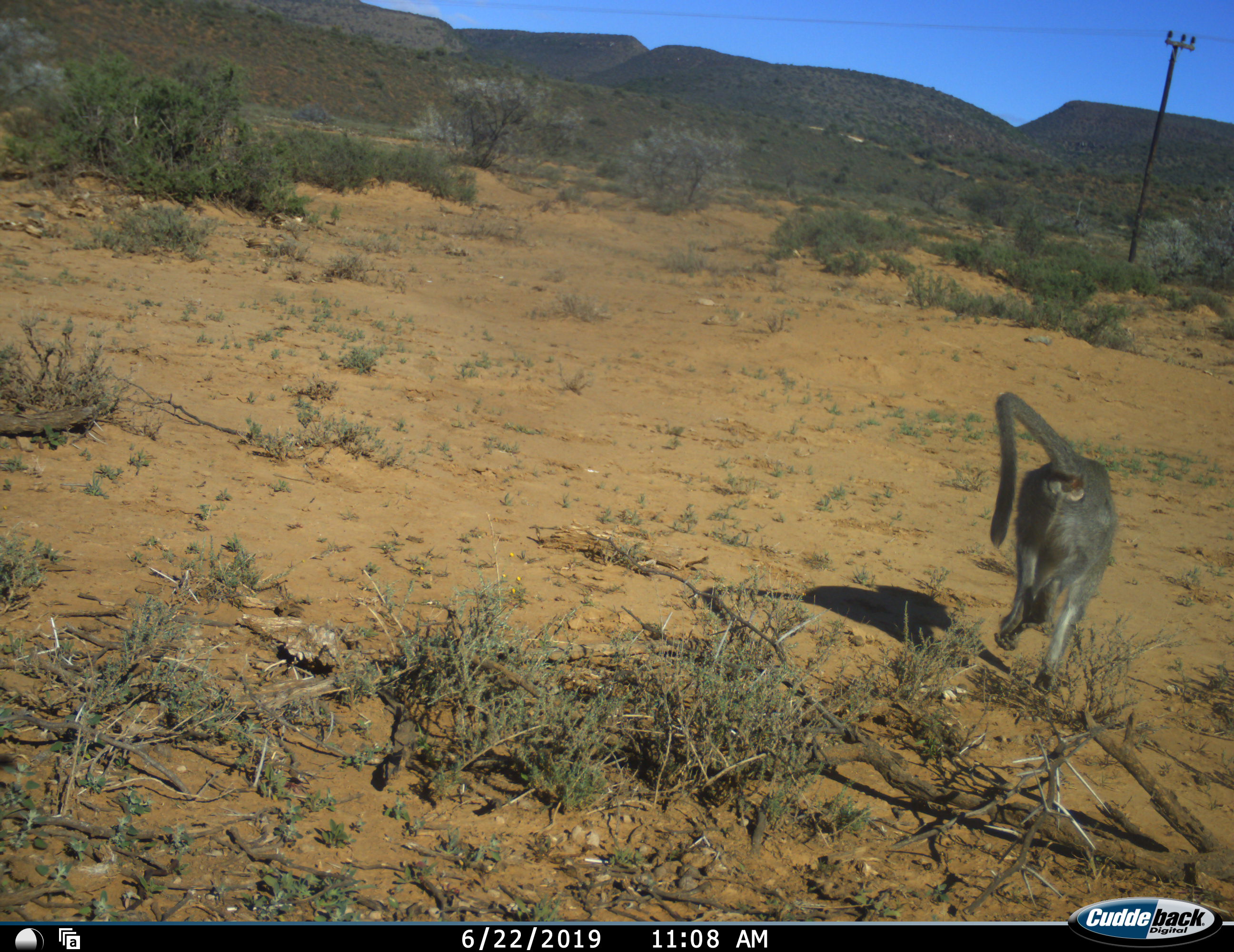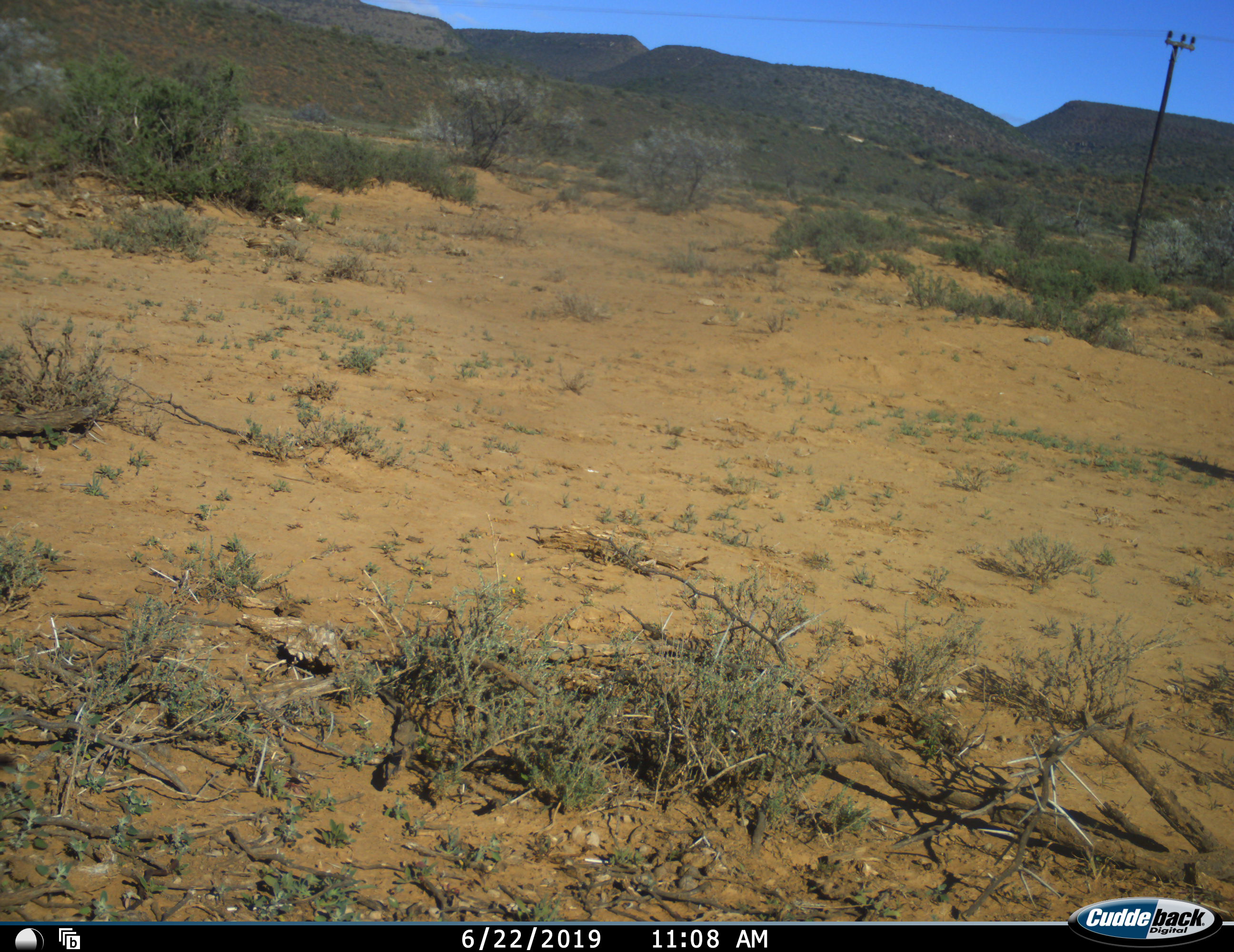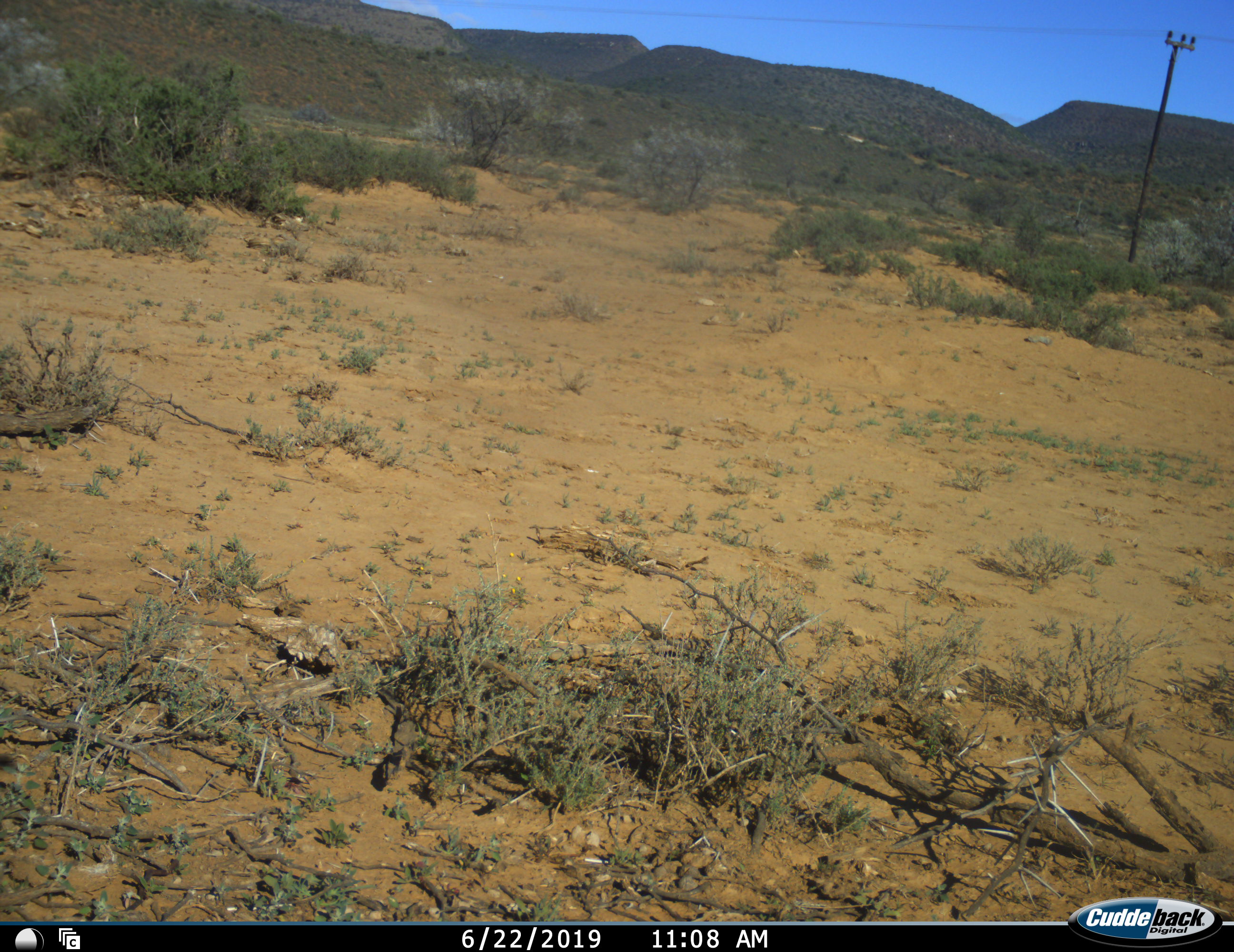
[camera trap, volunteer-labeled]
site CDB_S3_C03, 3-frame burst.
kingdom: Animalia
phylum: Chordata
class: Mammalia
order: Primates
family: Cercopithecidae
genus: Papio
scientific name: Papio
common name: baboon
Baboon (Papio), count 1. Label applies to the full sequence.